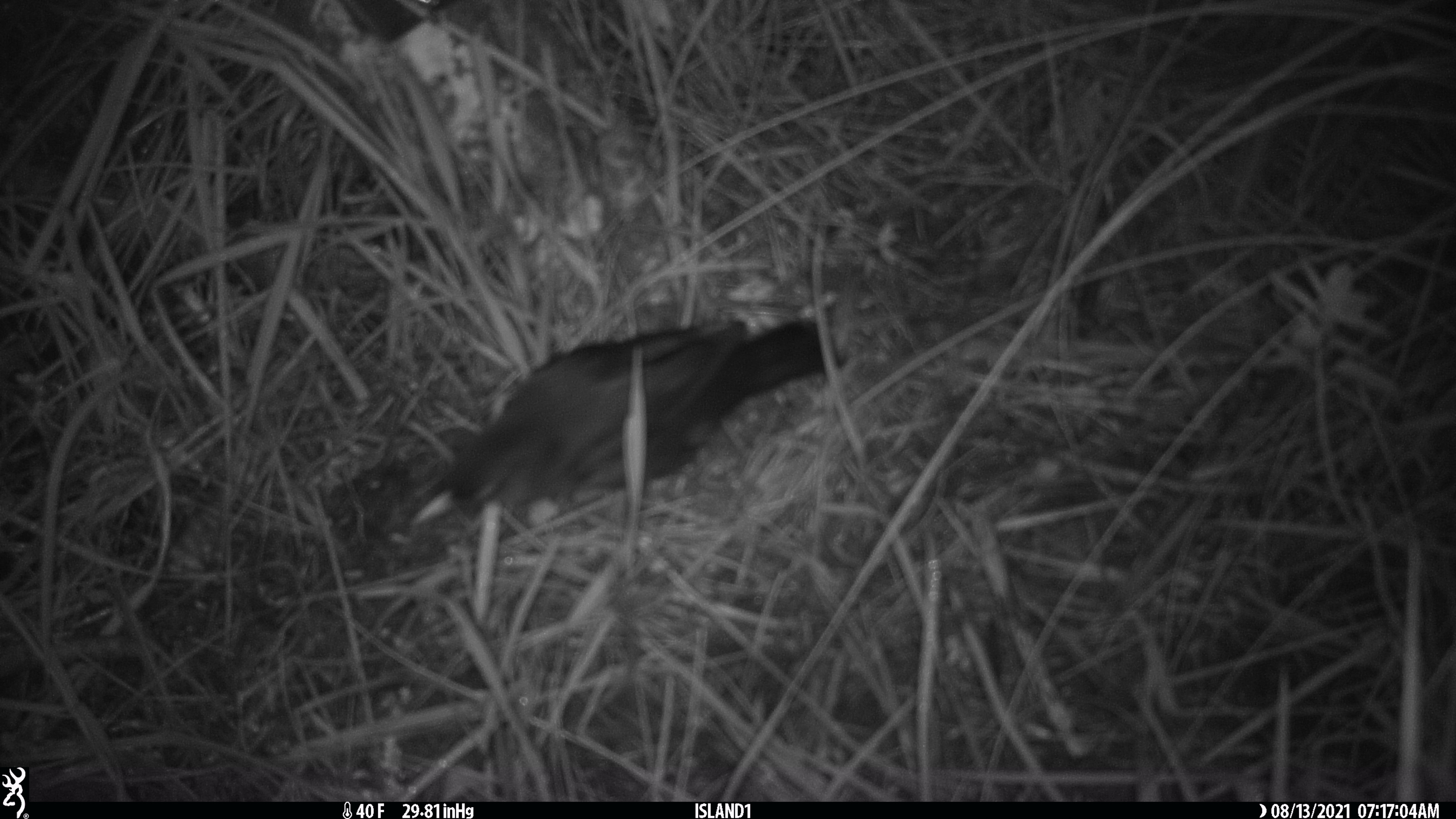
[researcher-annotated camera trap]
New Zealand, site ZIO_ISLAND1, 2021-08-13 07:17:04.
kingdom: Animalia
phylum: Chordata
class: Mammalia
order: Rodentia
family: Muridae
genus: Mus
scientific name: Mus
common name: mouse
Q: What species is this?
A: Mouse (Mus).